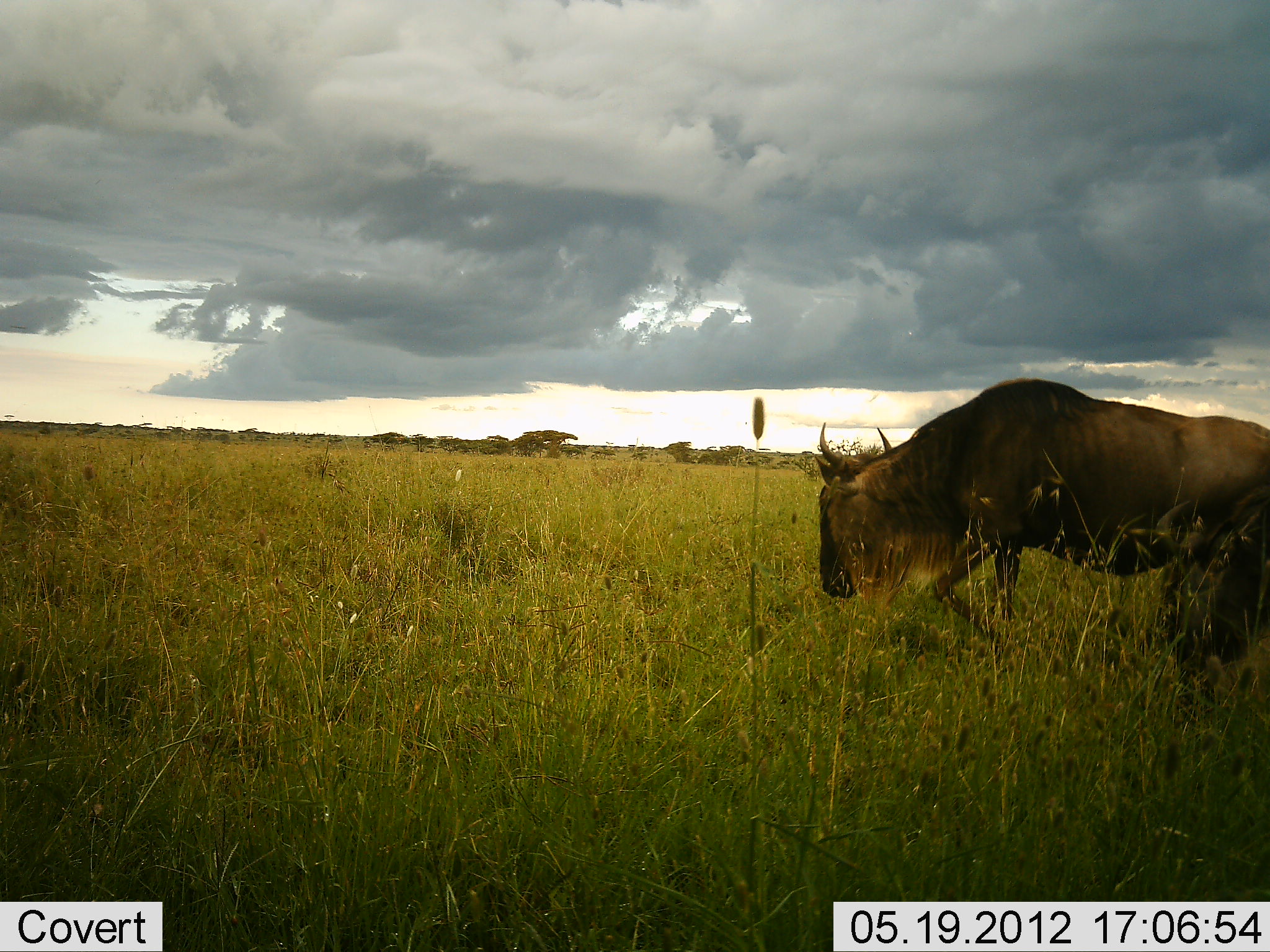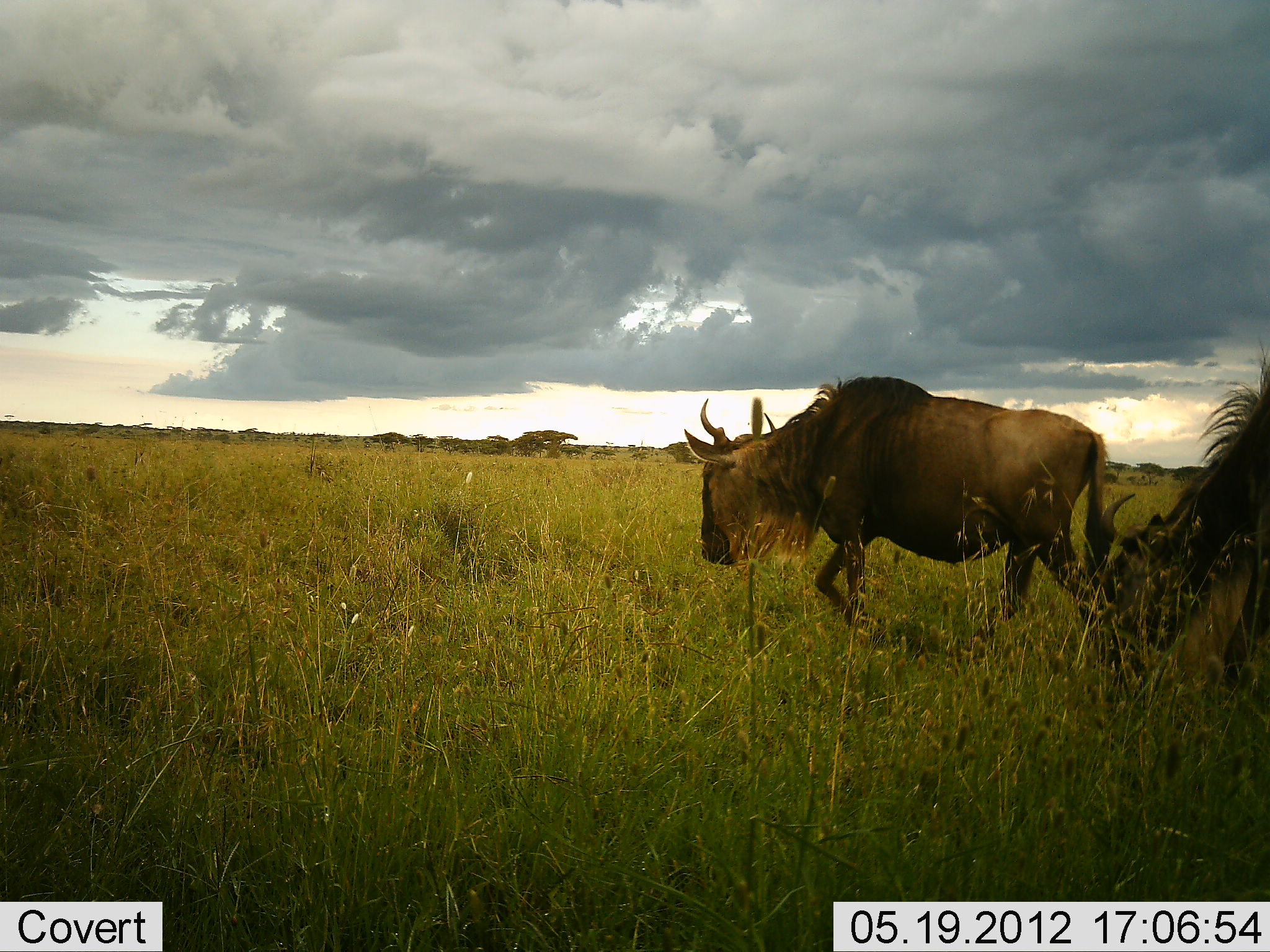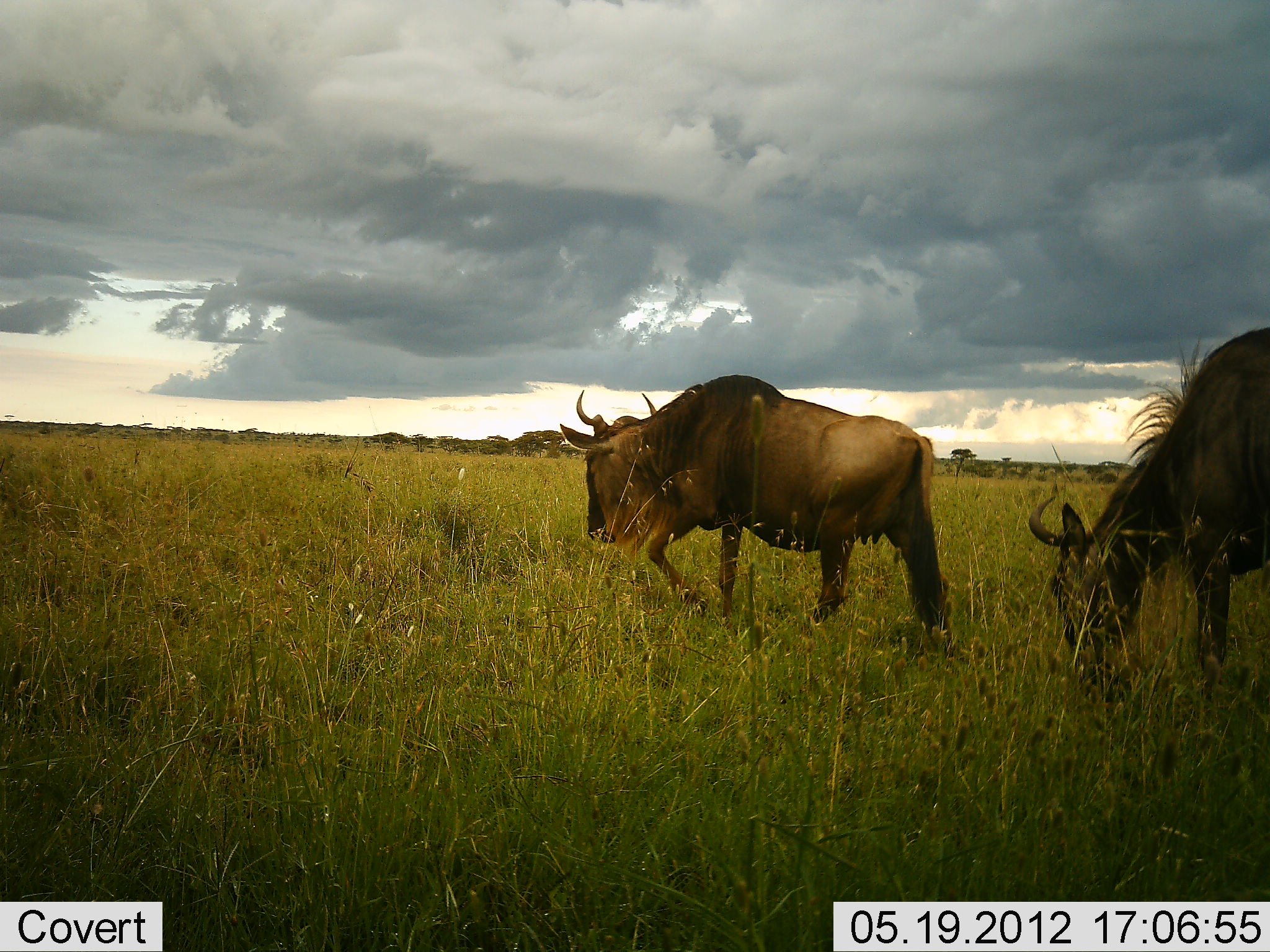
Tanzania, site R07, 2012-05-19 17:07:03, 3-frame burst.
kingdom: Animalia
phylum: Chordata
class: Mammalia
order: Artiodactyla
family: Bovidae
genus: Connochaetes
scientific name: Connochaetes taurinus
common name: blue wildebeest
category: wildebeest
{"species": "wildebeest (blue wildebeest) (Connochaetes taurinus)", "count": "2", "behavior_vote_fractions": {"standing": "0%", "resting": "0%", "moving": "90%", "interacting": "0%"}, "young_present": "0%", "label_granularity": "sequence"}